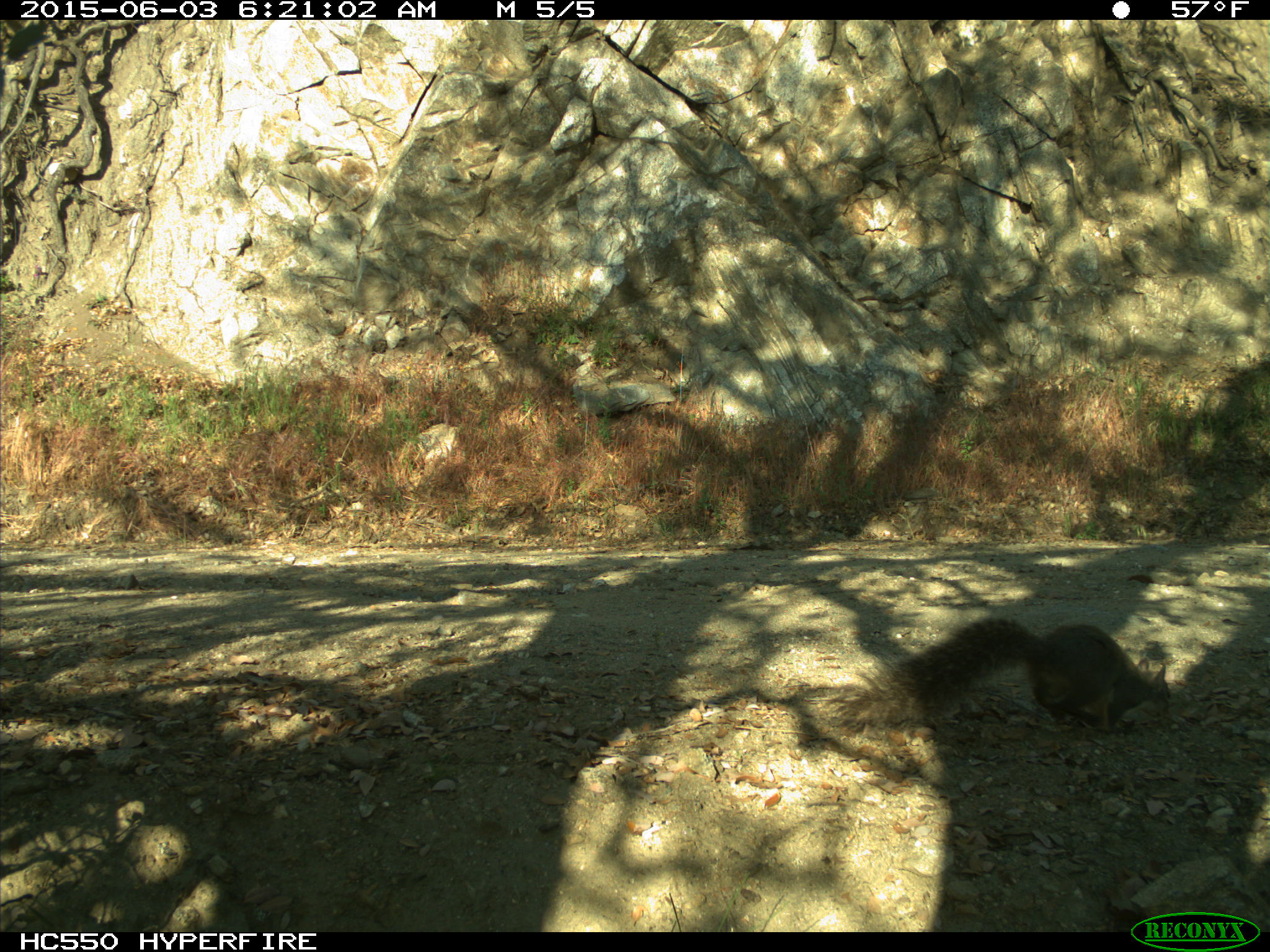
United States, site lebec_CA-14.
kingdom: Animalia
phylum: Chordata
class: Mammalia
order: Rodentia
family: Sciuridae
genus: Sciurus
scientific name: Sciurus carolinensis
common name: eastern gray squirrel